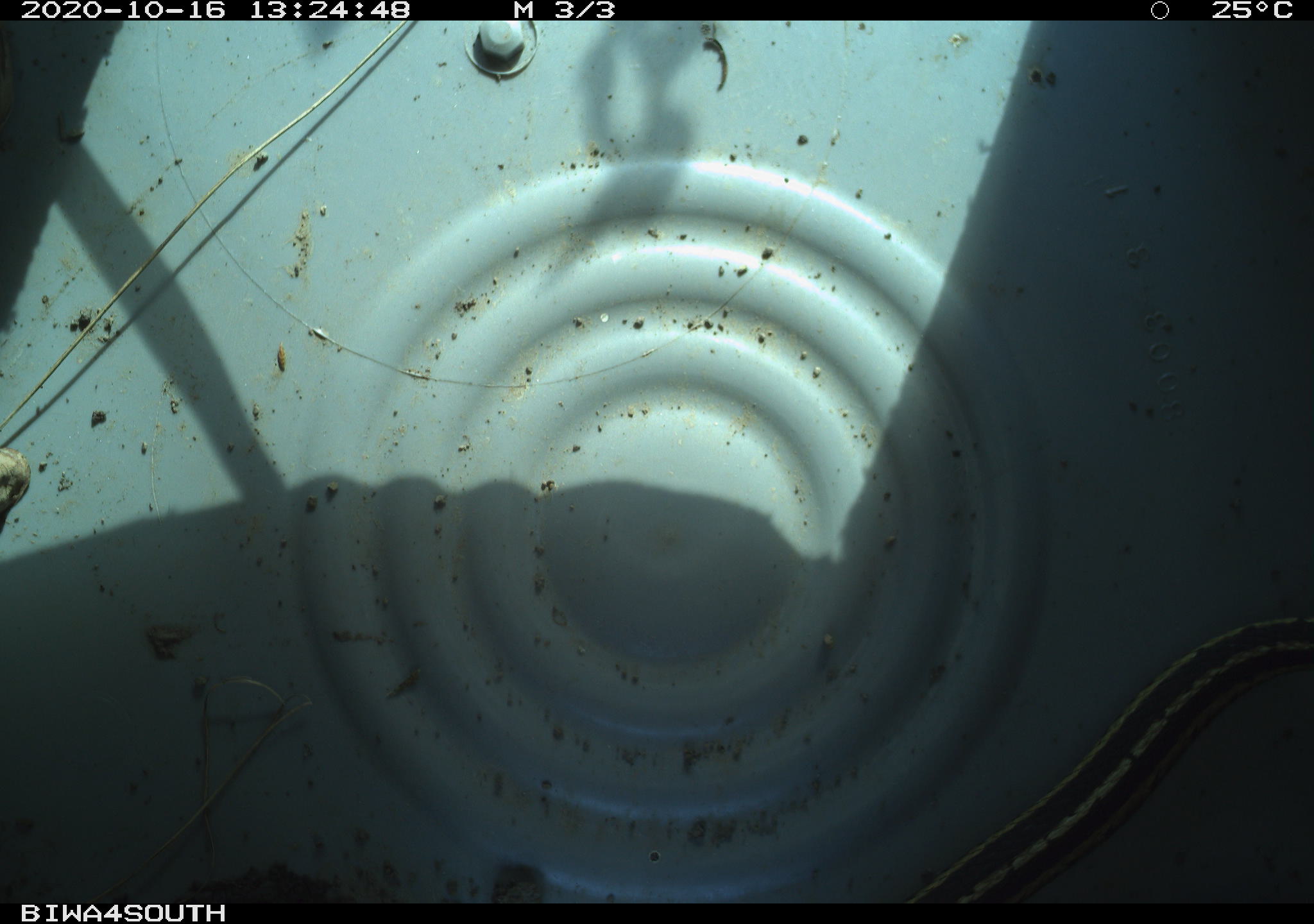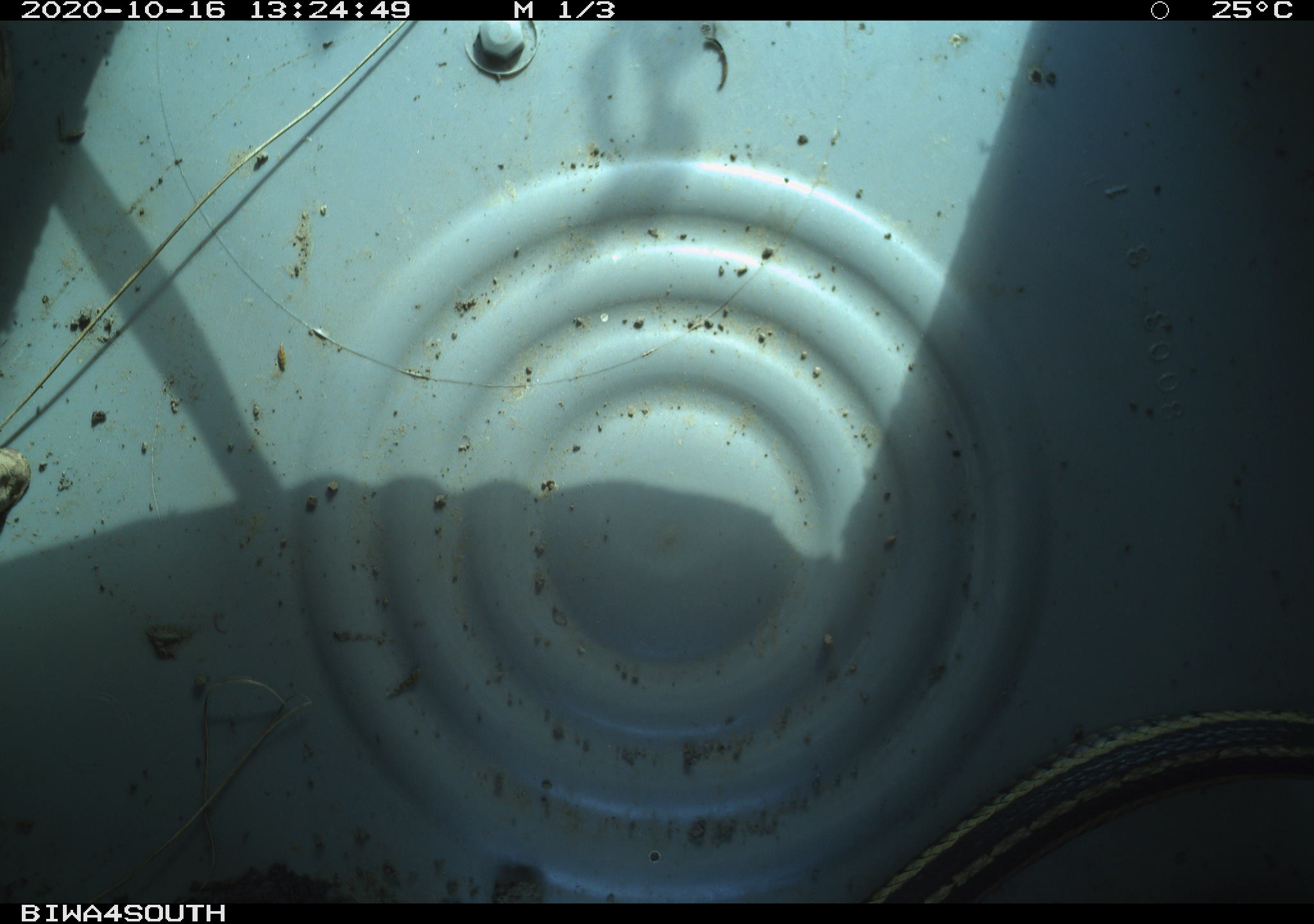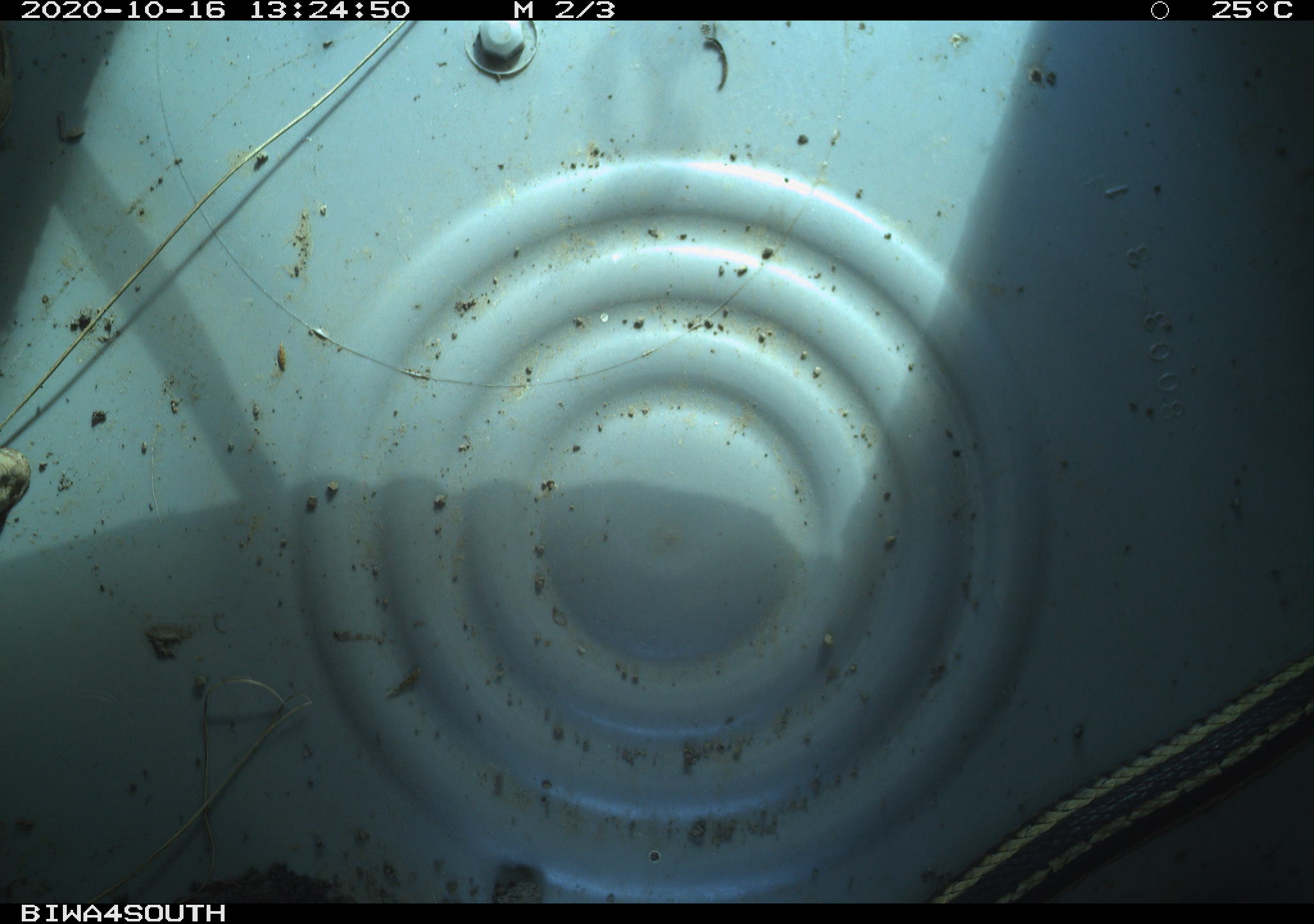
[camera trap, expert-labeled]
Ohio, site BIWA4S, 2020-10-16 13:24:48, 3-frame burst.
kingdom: Animalia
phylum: Chordata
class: Reptilia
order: Squamata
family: Colubridae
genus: Thamnophis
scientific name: Thamnophis sirtalis sirtalis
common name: eastern gartersnake